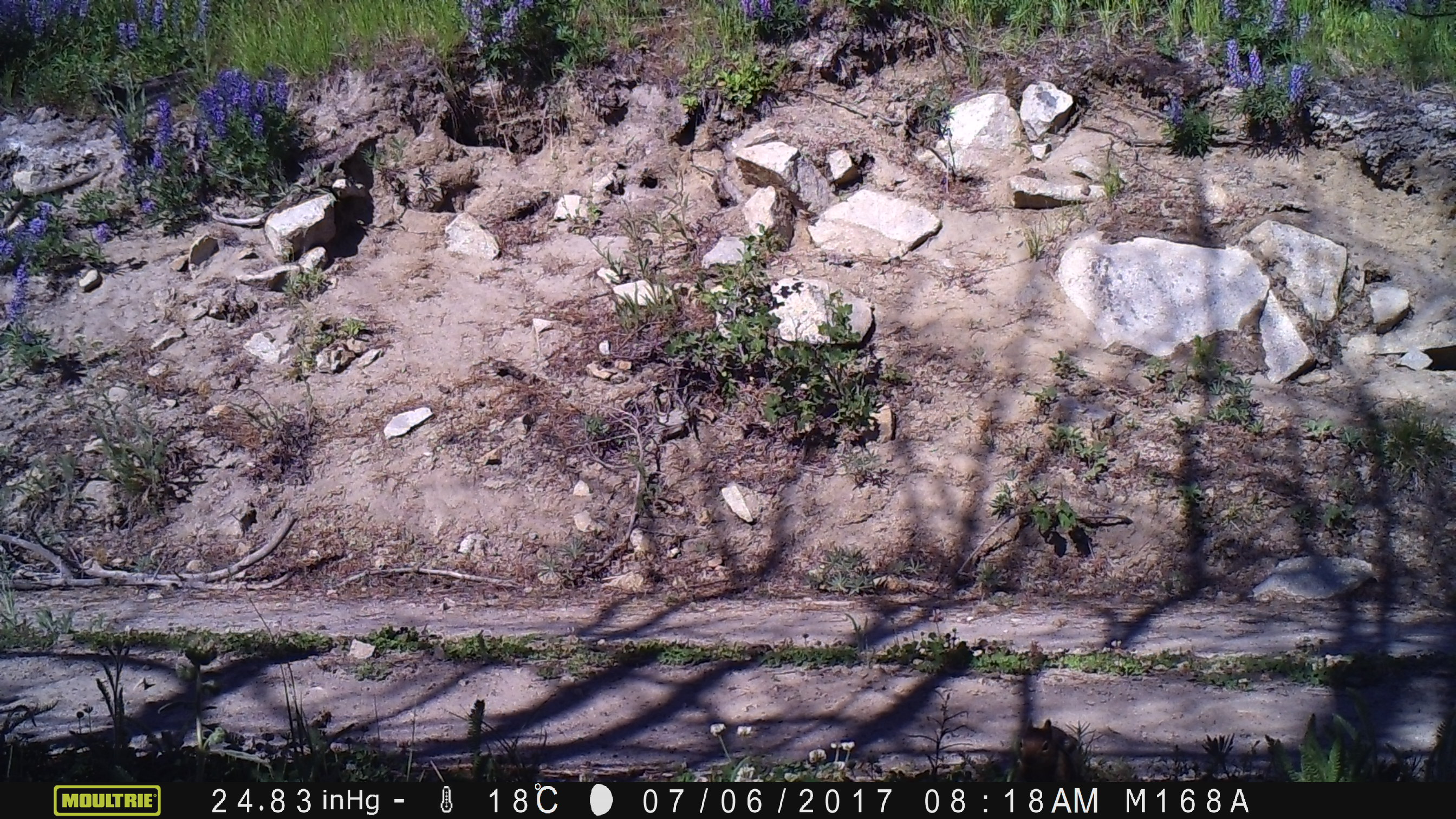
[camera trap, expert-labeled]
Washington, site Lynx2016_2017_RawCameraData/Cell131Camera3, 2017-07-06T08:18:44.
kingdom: Animalia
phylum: Chordata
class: Mammalia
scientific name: Mammalia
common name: small mammal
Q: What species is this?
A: Small mammal (Mammalia).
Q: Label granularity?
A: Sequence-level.